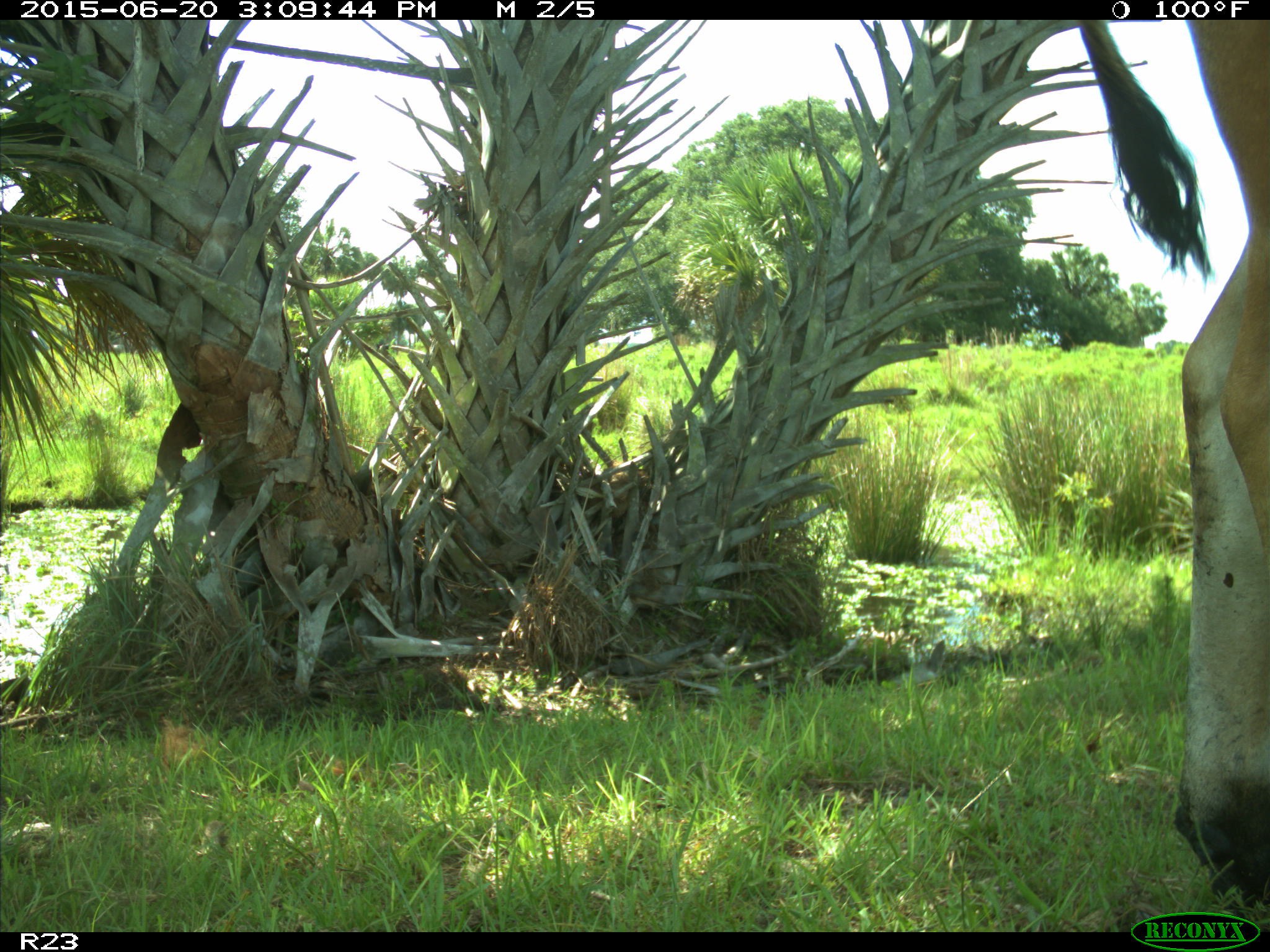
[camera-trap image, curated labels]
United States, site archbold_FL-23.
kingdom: Animalia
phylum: Chordata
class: Mammalia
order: Artiodactyla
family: Bovidae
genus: Bos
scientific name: Bos taurus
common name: domestic cow